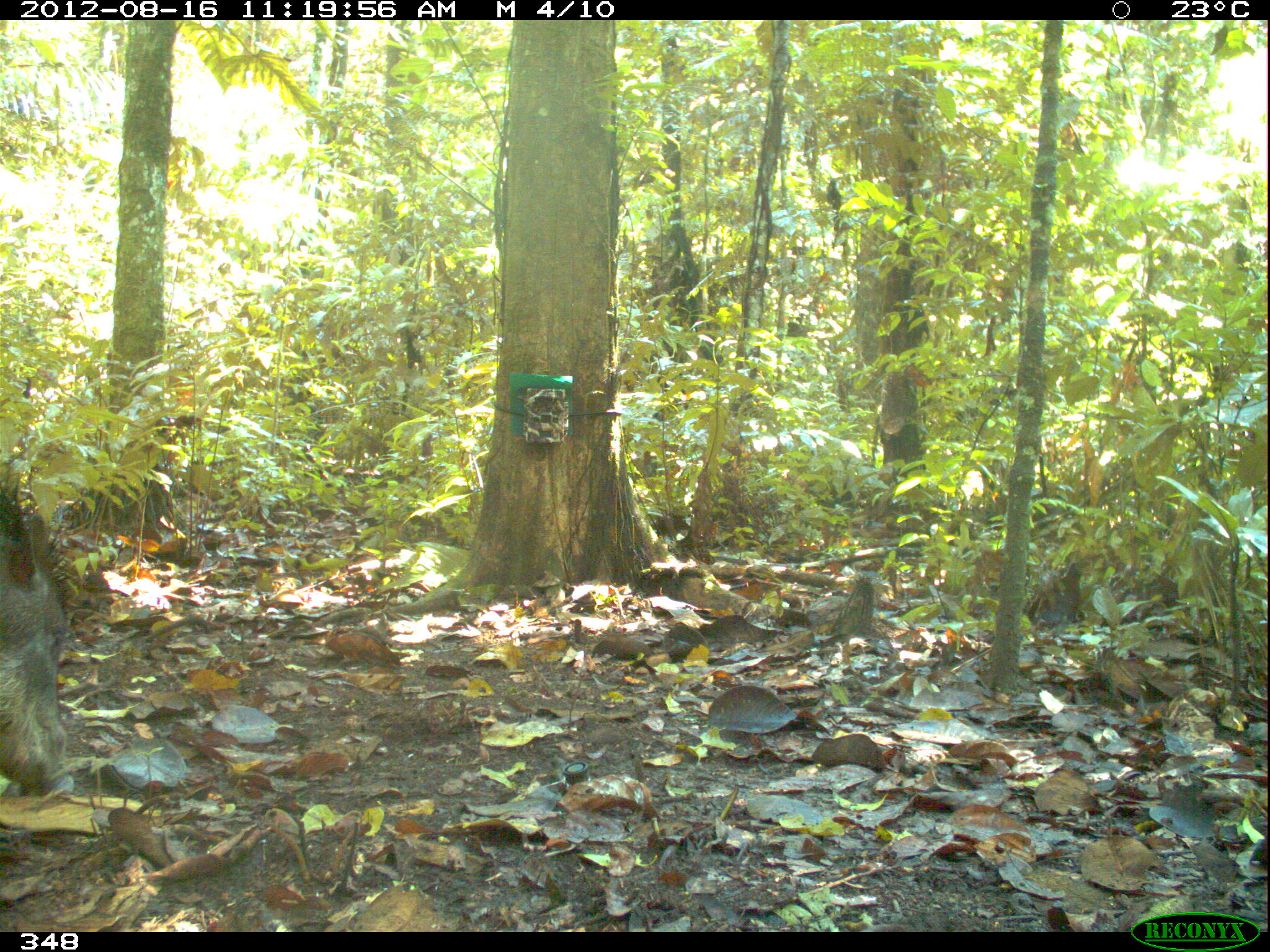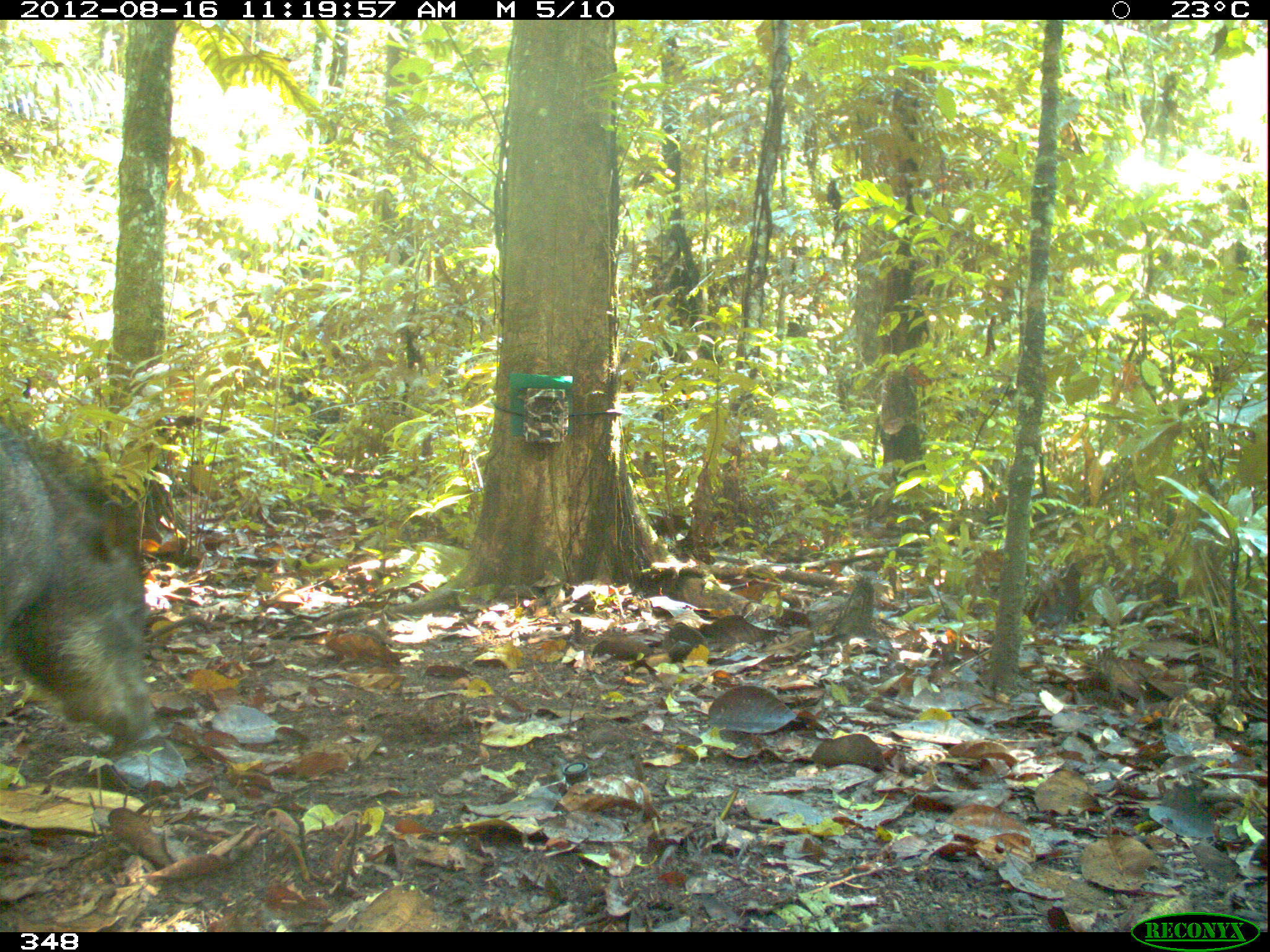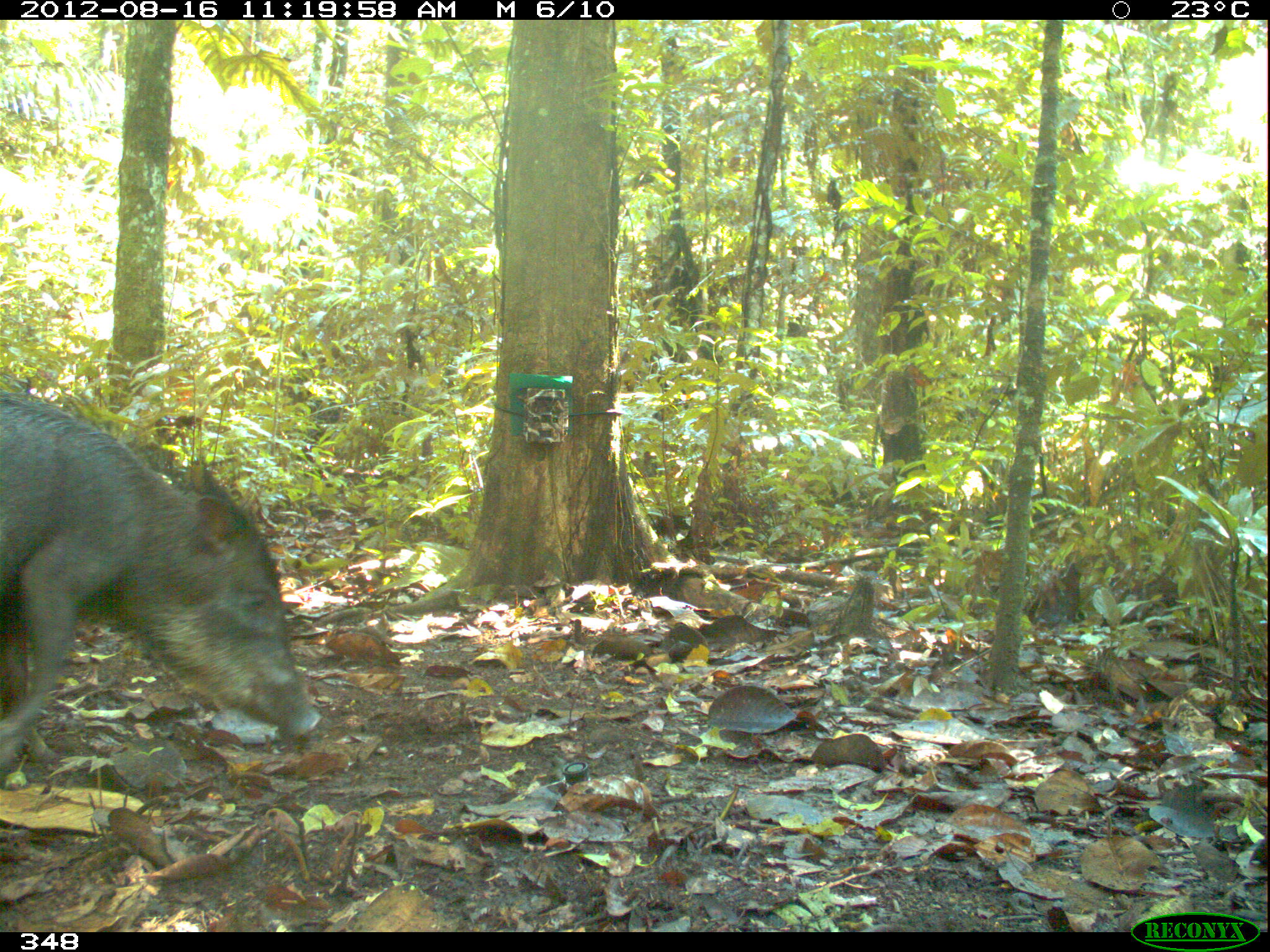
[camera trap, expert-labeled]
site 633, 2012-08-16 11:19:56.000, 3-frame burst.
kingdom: Animalia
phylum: Chordata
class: Mammalia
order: Artiodactyla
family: Tayassuidae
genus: Tayassu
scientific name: Tayassu pecari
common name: white-lipped peccary